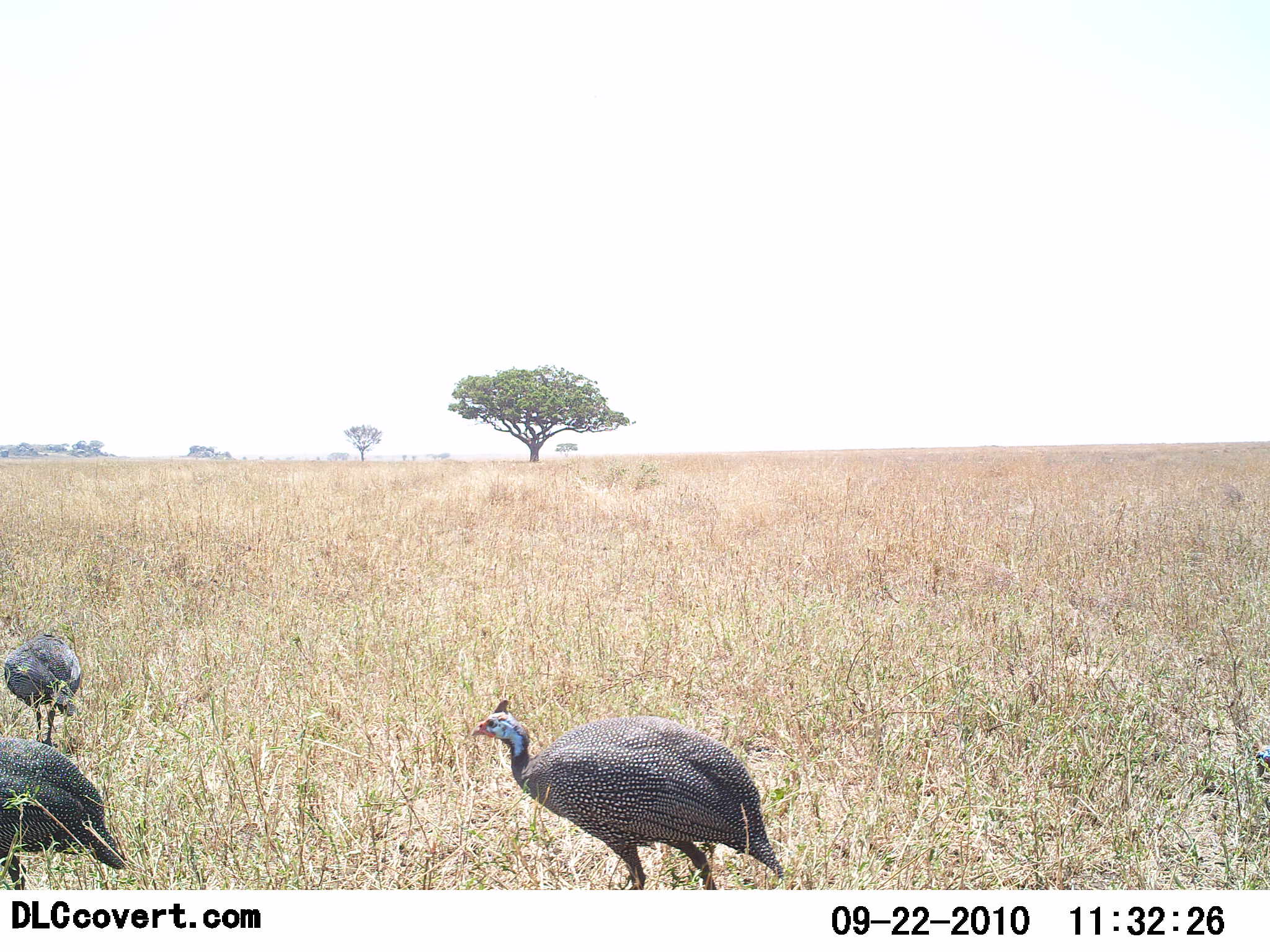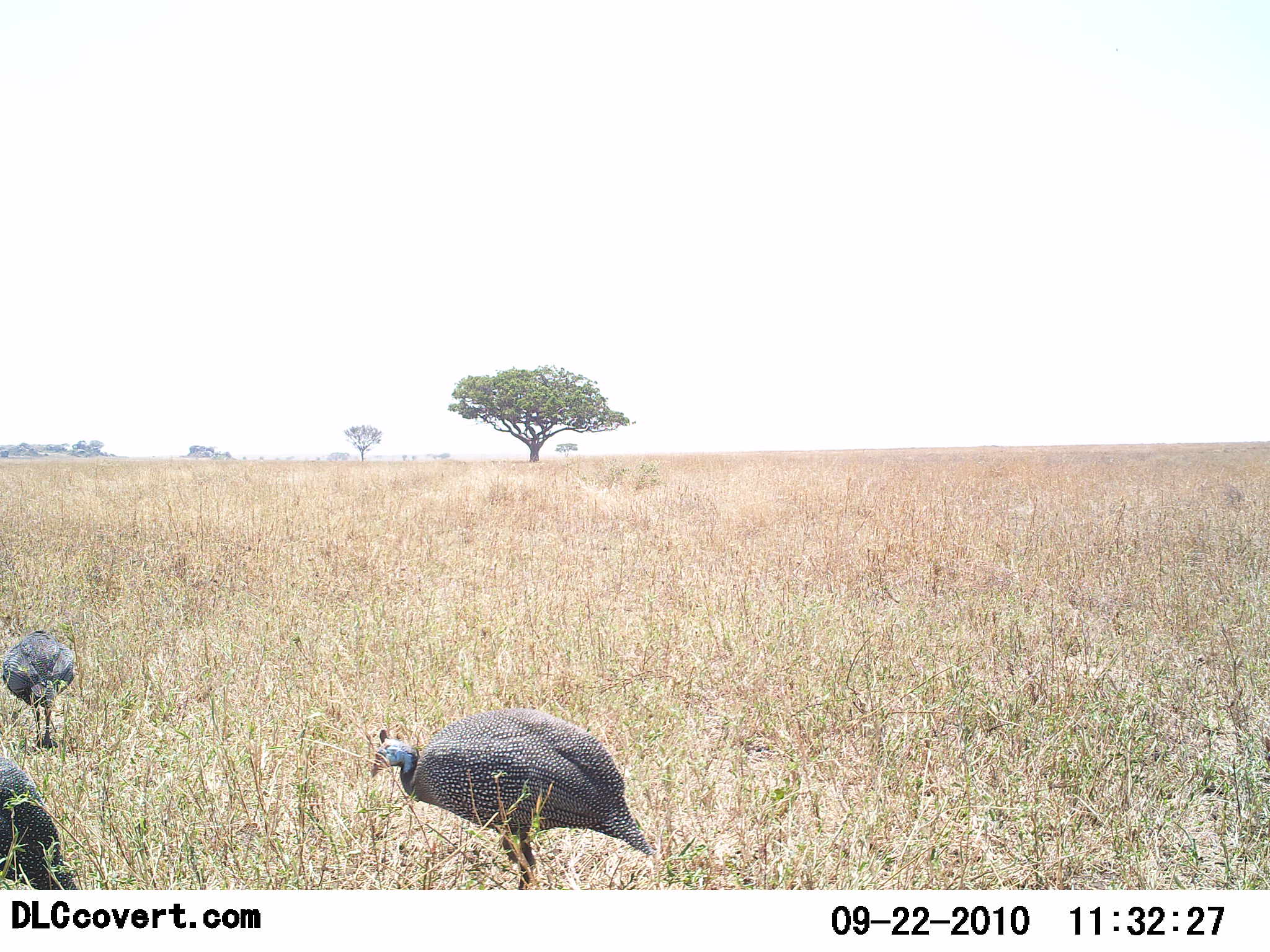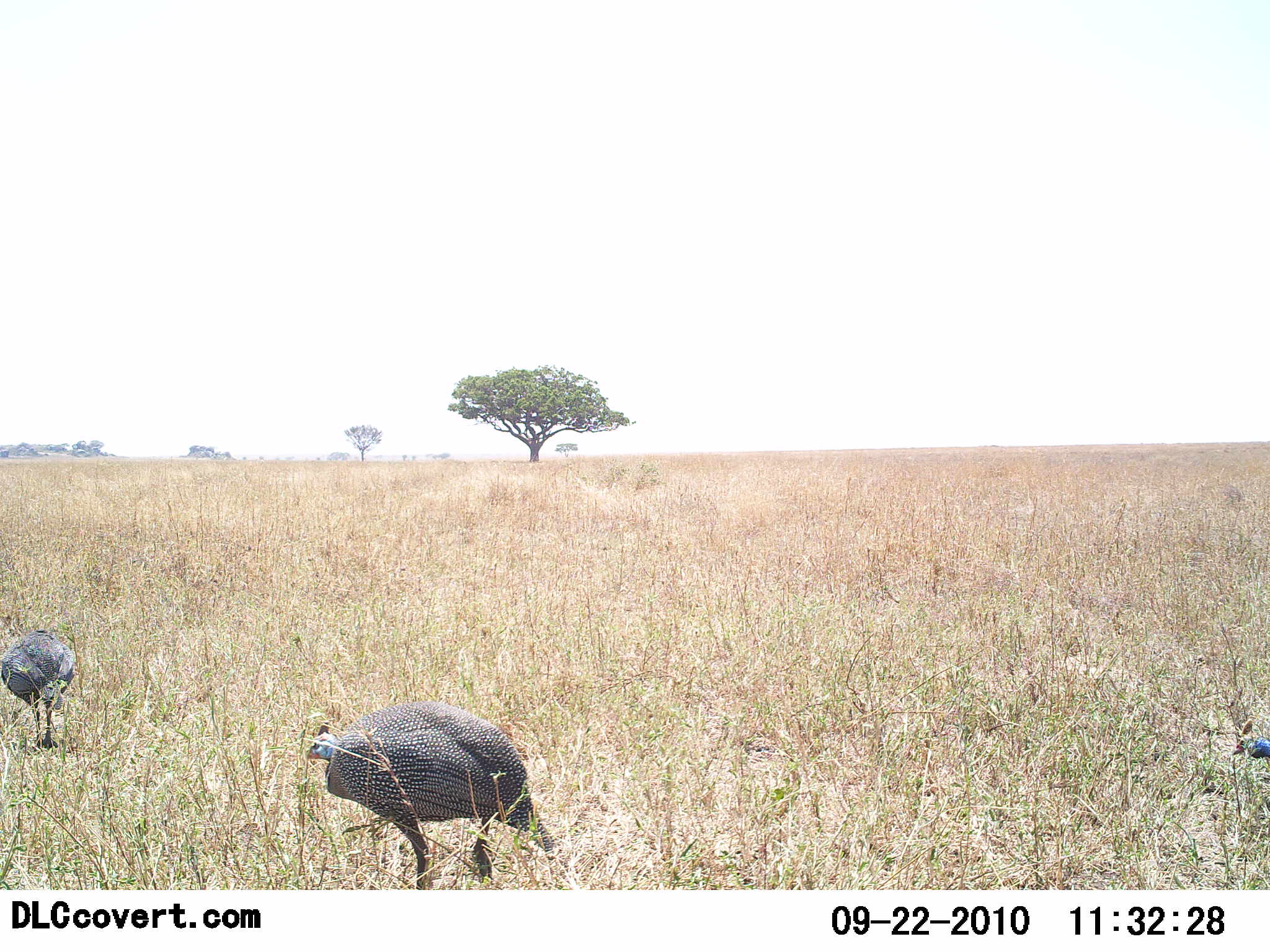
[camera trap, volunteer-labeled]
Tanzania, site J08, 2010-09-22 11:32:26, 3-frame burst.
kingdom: Animalia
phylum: Chordata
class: Aves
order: Galliformes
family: Numididae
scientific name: Numididae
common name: guinea fowl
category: guineafowl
Guineafowl (guinea fowl) (Numididae), count 4. Behavior (volunteer vote fractions): standing 23%, resting 0%, moving 69%, interacting 8%. Young present (vote fraction): 0%. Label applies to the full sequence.